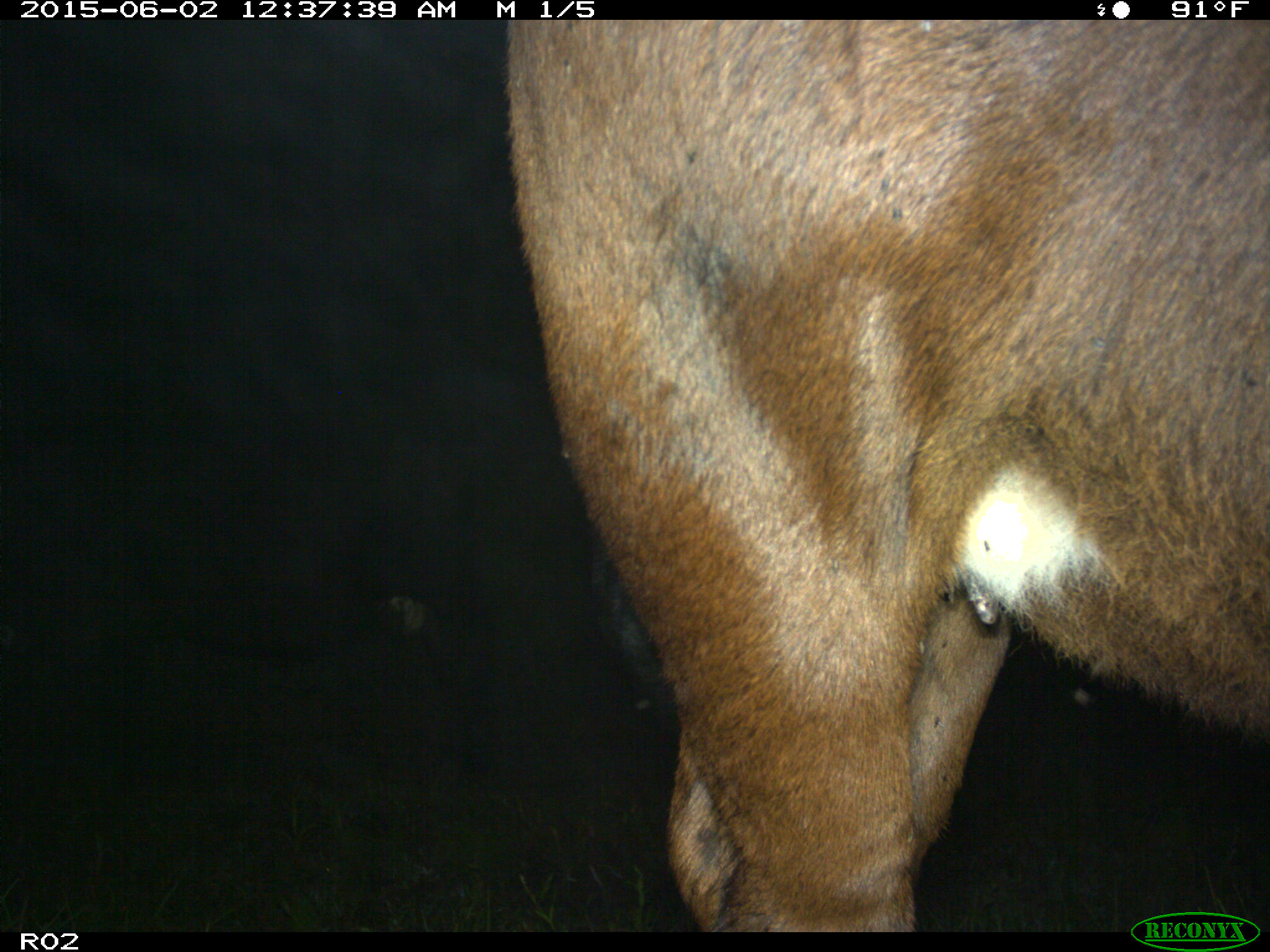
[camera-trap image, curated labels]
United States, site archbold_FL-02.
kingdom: Animalia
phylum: Chordata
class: Mammalia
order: Artiodactyla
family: Bovidae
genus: Bos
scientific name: Bos taurus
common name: domestic cow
Bos taurus (domestic cow).